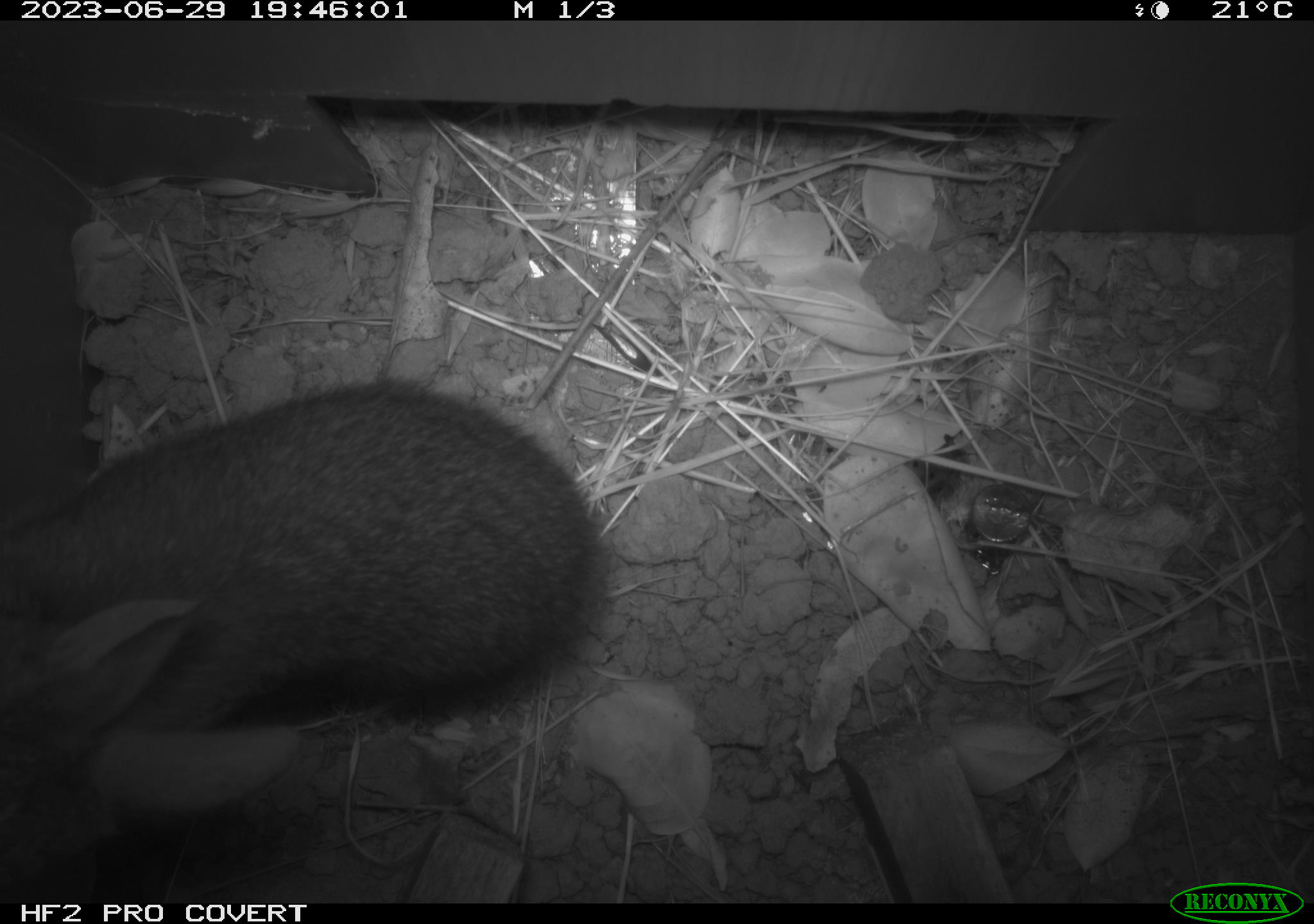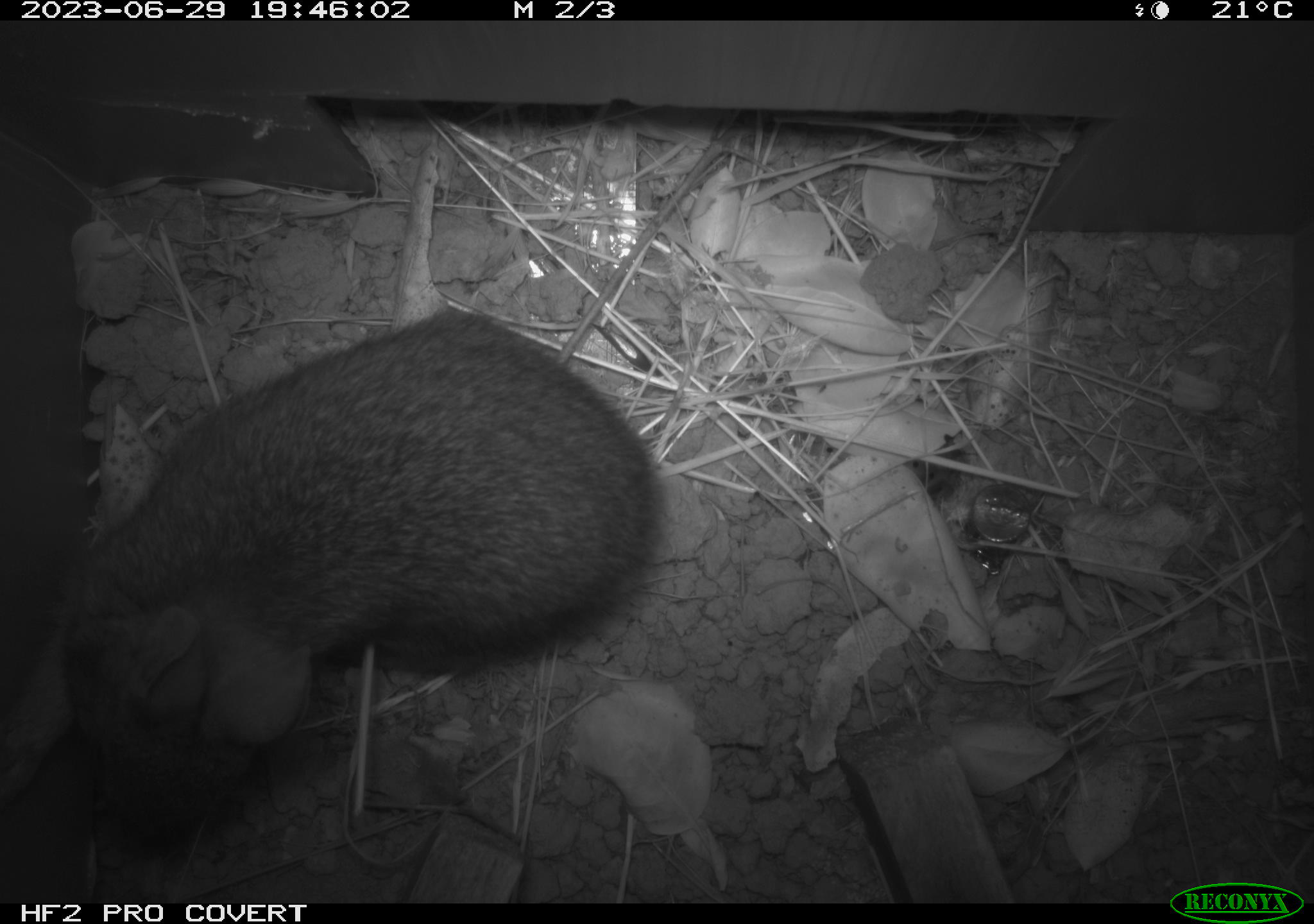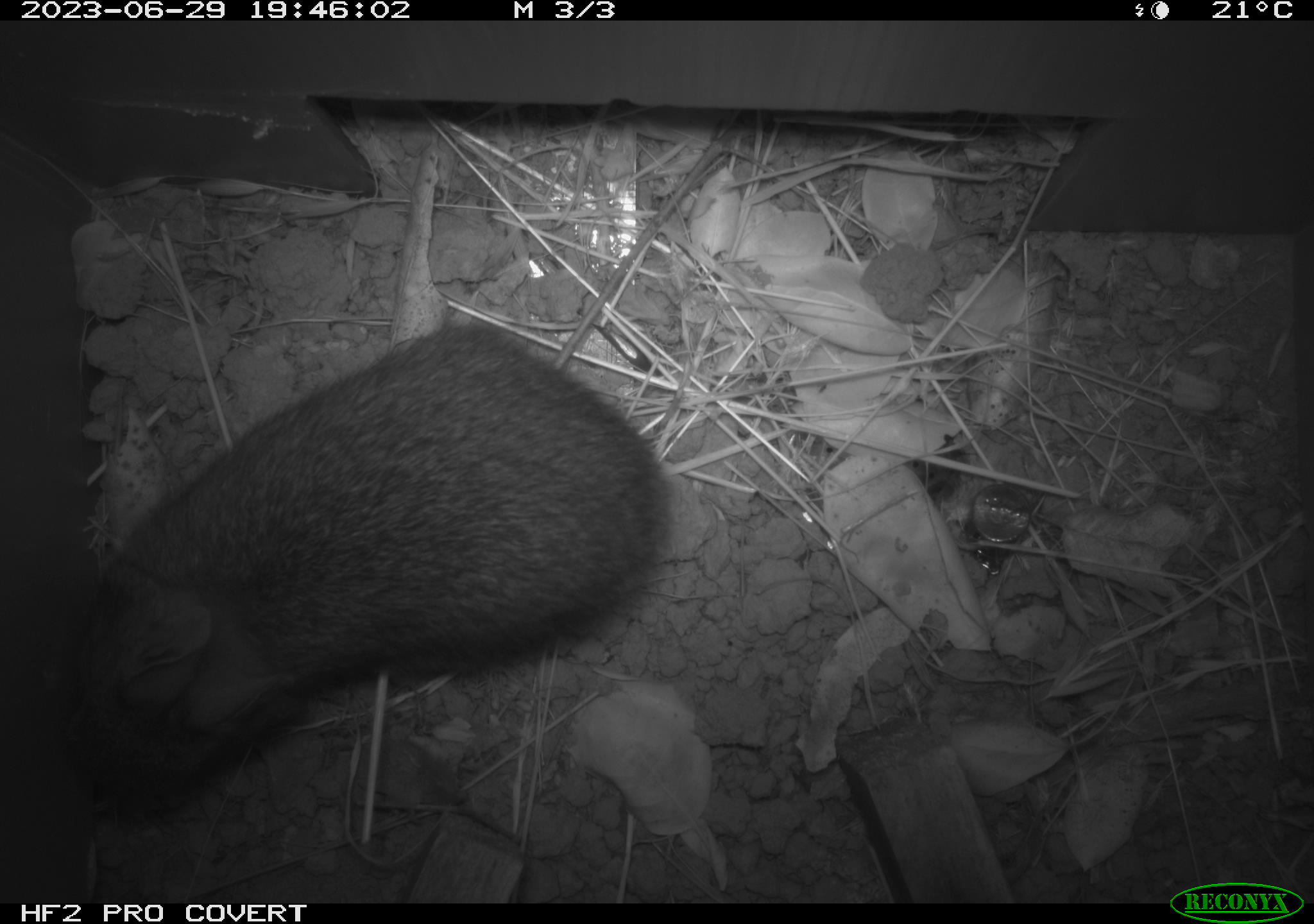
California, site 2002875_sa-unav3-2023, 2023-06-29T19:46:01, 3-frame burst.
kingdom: Animalia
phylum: Chordata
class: Mammalia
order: Lagomorpha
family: Leporidae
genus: Sylvilagus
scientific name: Sylvilagus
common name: cottontail rabbits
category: sylvilagus species